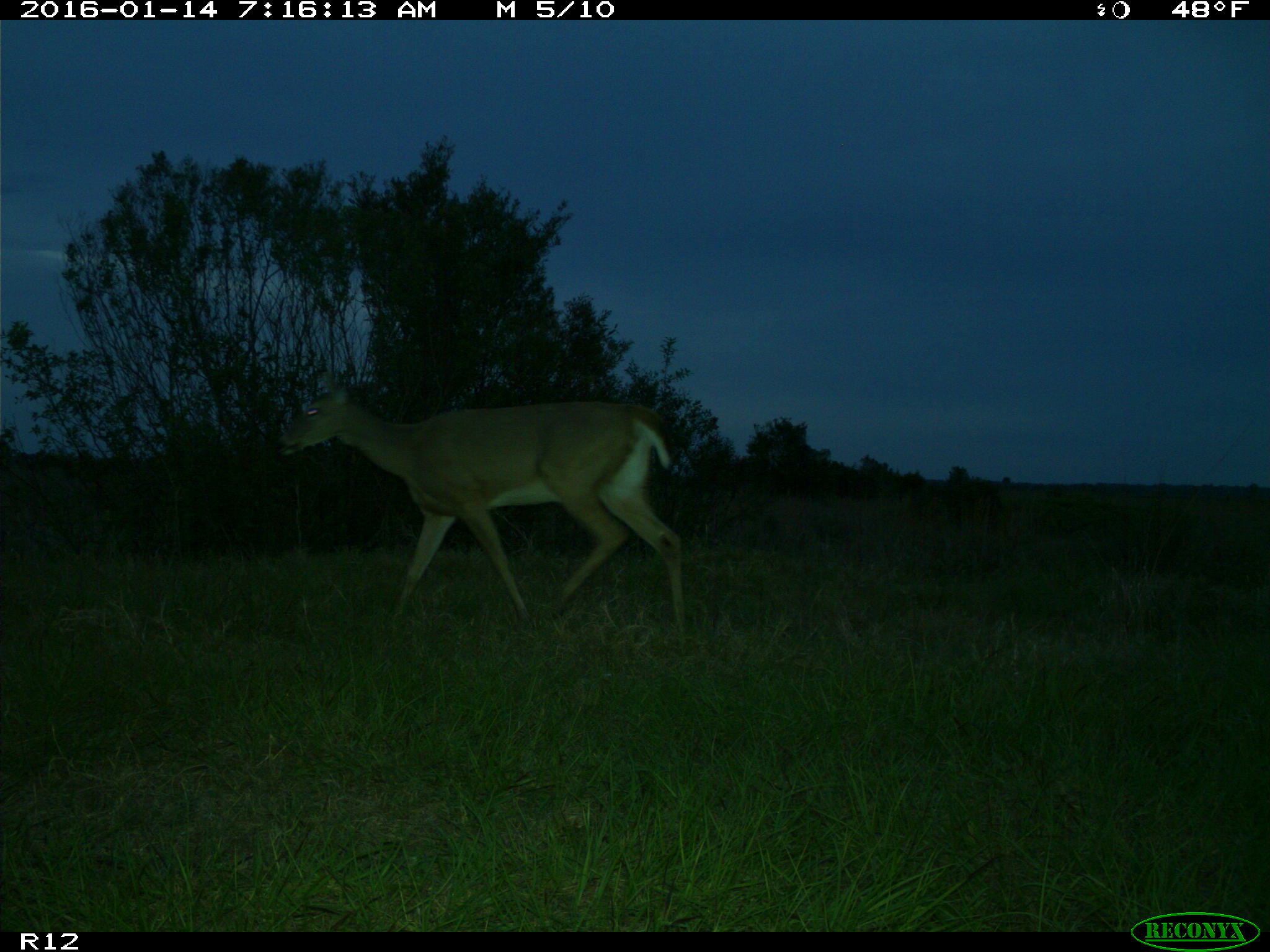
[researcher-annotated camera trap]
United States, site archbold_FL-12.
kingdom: Animalia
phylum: Chordata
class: Mammalia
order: Artiodactyla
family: Cervidae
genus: Odocoileus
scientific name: Odocoileus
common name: deer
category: unidentified deer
Unidentified deer (deer) (Odocoileus).